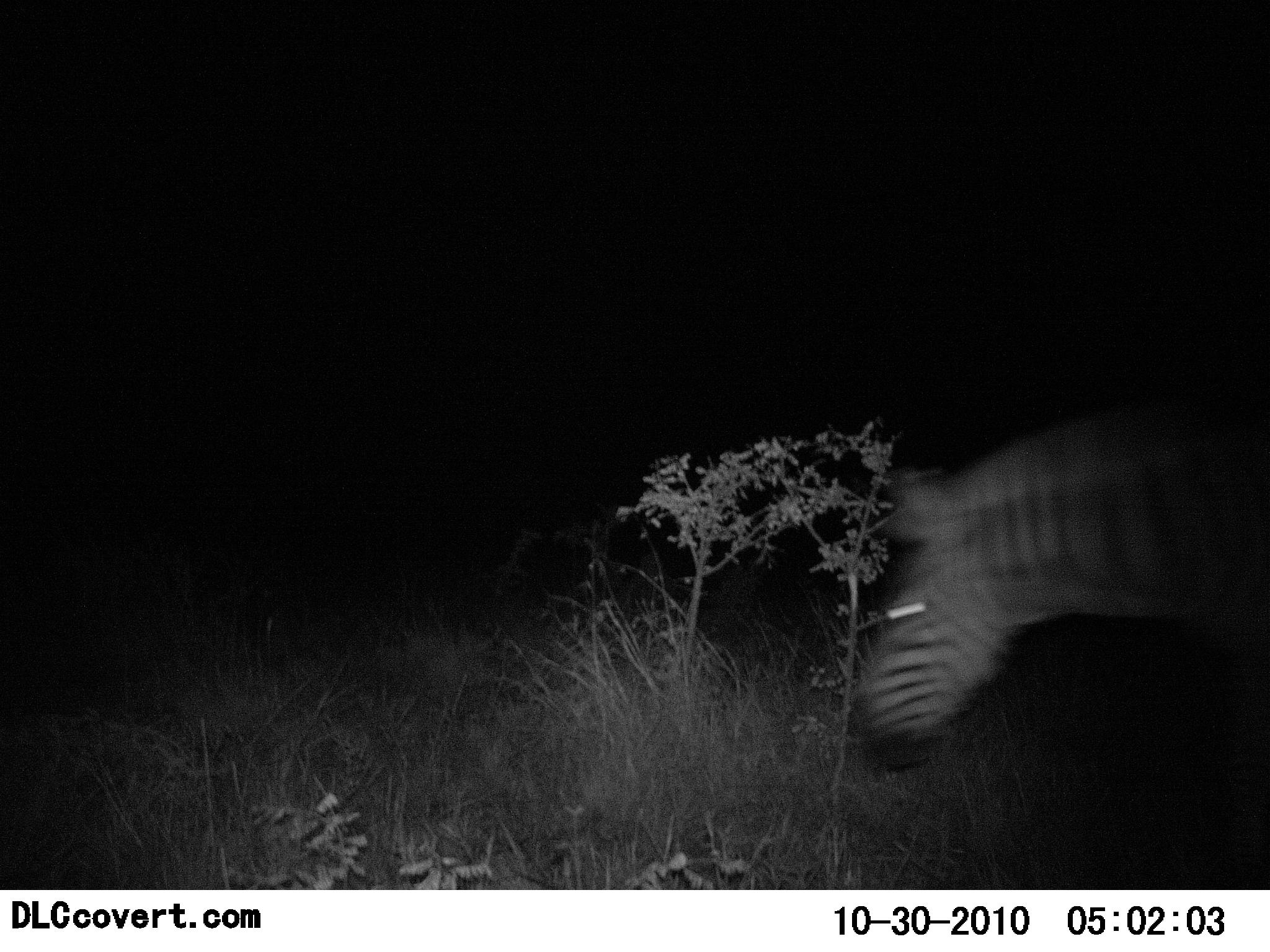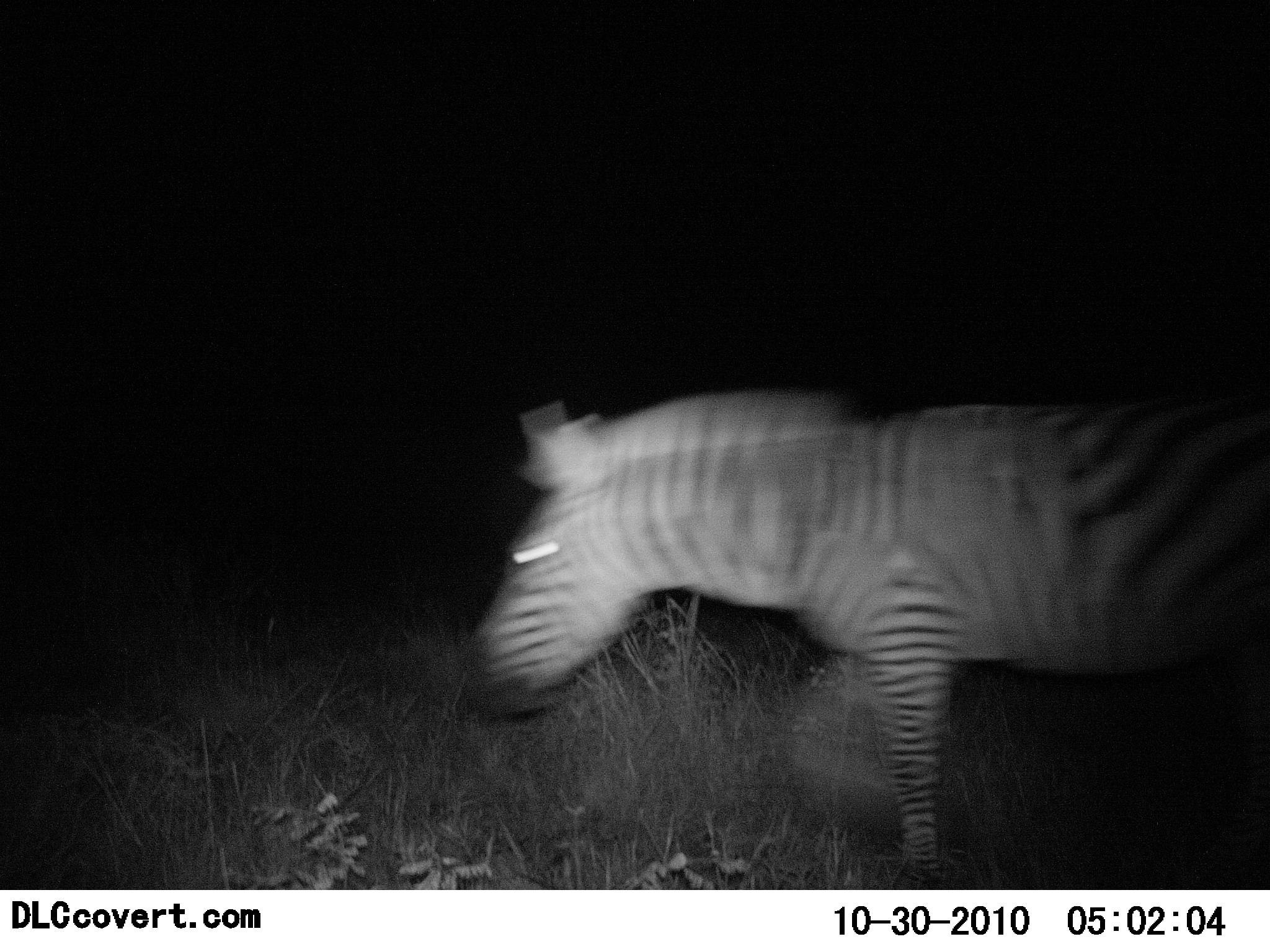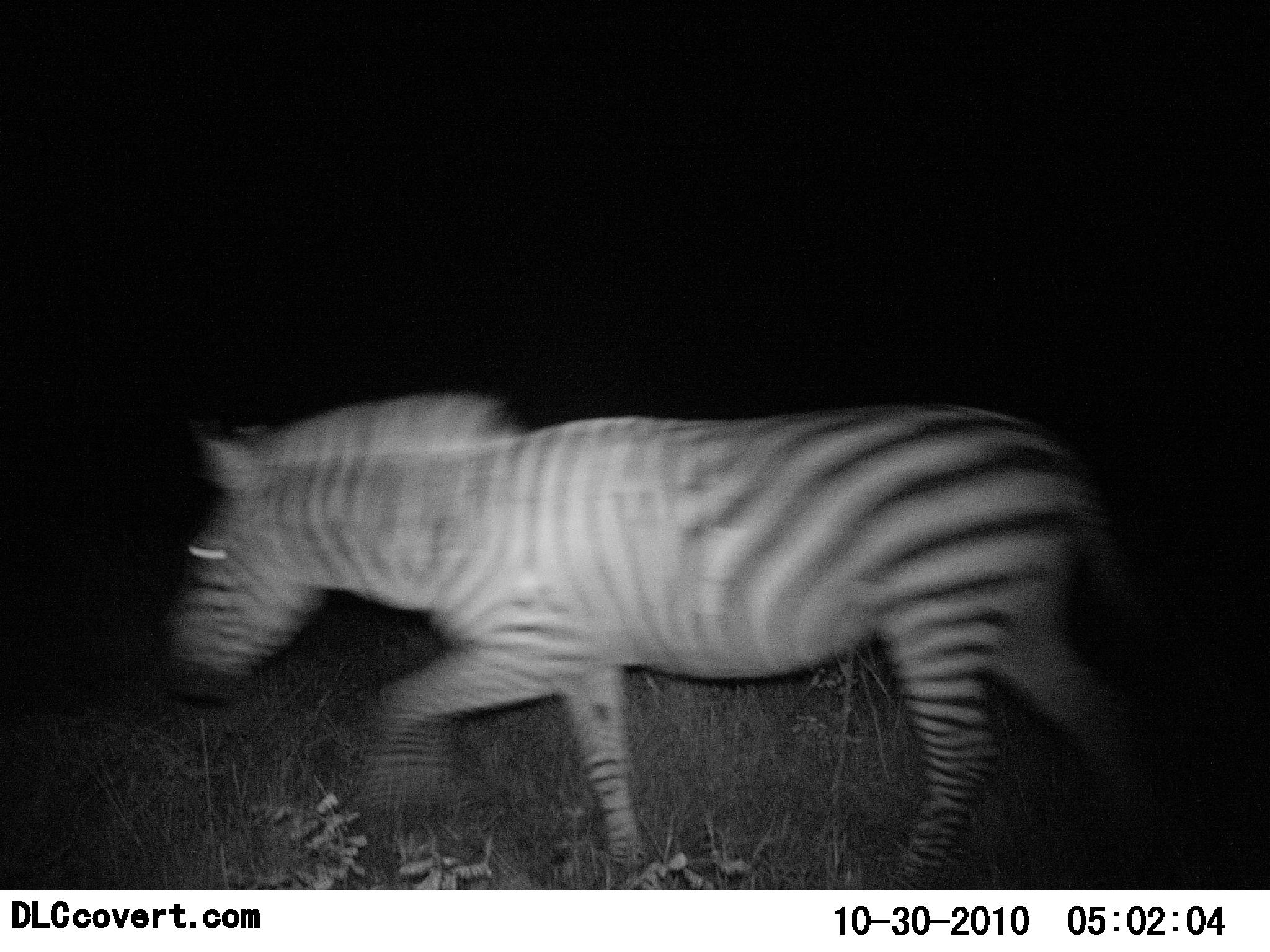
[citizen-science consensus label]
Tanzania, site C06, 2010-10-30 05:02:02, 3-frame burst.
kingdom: Animalia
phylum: Chordata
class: Mammalia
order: Perissodactyla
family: Equidae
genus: Equus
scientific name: Equus quagga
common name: plains zebra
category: zebra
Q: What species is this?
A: Zebra (plains zebra) (Equus quagga).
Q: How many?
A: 1.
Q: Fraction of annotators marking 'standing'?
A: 0%.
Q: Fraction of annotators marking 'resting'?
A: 0%.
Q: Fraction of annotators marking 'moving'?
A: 100%.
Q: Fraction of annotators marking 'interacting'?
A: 0%.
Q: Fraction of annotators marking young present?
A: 0%.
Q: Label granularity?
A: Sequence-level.